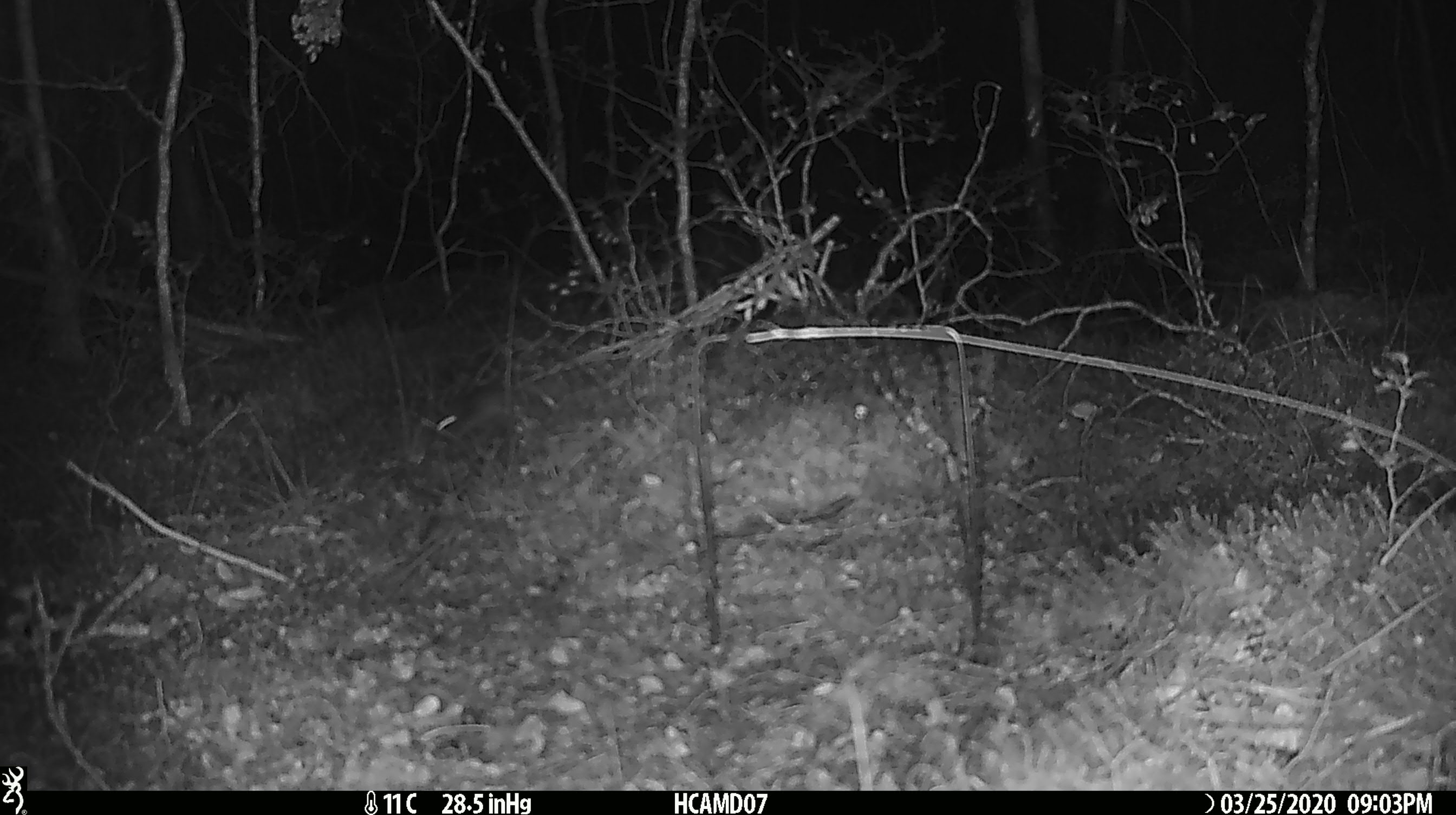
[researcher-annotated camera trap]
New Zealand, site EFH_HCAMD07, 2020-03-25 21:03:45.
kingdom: Animalia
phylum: Chordata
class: Mammalia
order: Rodentia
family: Muridae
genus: Mus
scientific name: Mus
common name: mouse